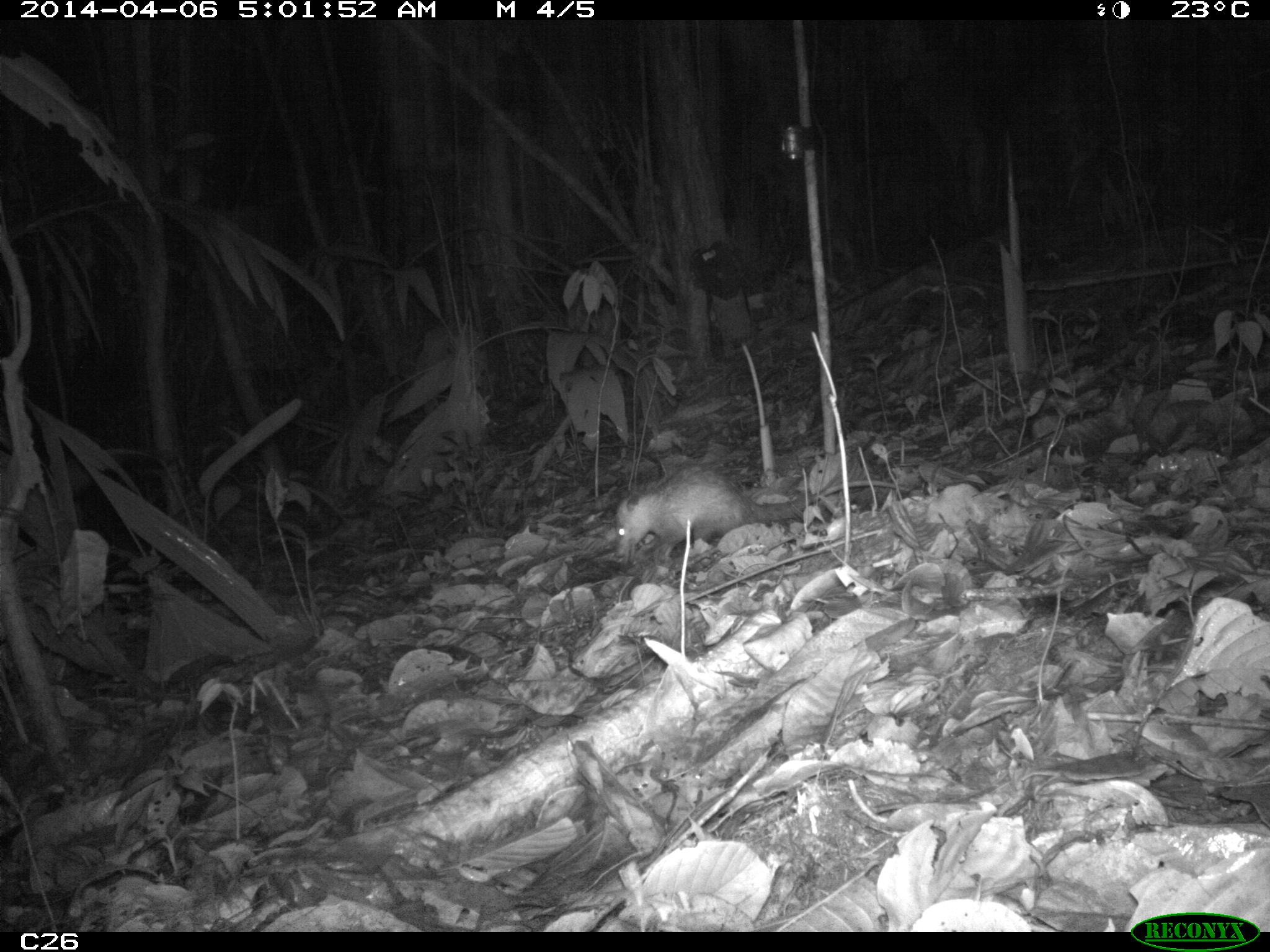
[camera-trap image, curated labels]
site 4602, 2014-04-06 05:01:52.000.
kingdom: Animalia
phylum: Chordata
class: Mammalia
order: Didelphimorphia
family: Didelphidae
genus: Didelphis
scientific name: Didelphis marsupialis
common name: southern opossum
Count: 1.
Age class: adult.